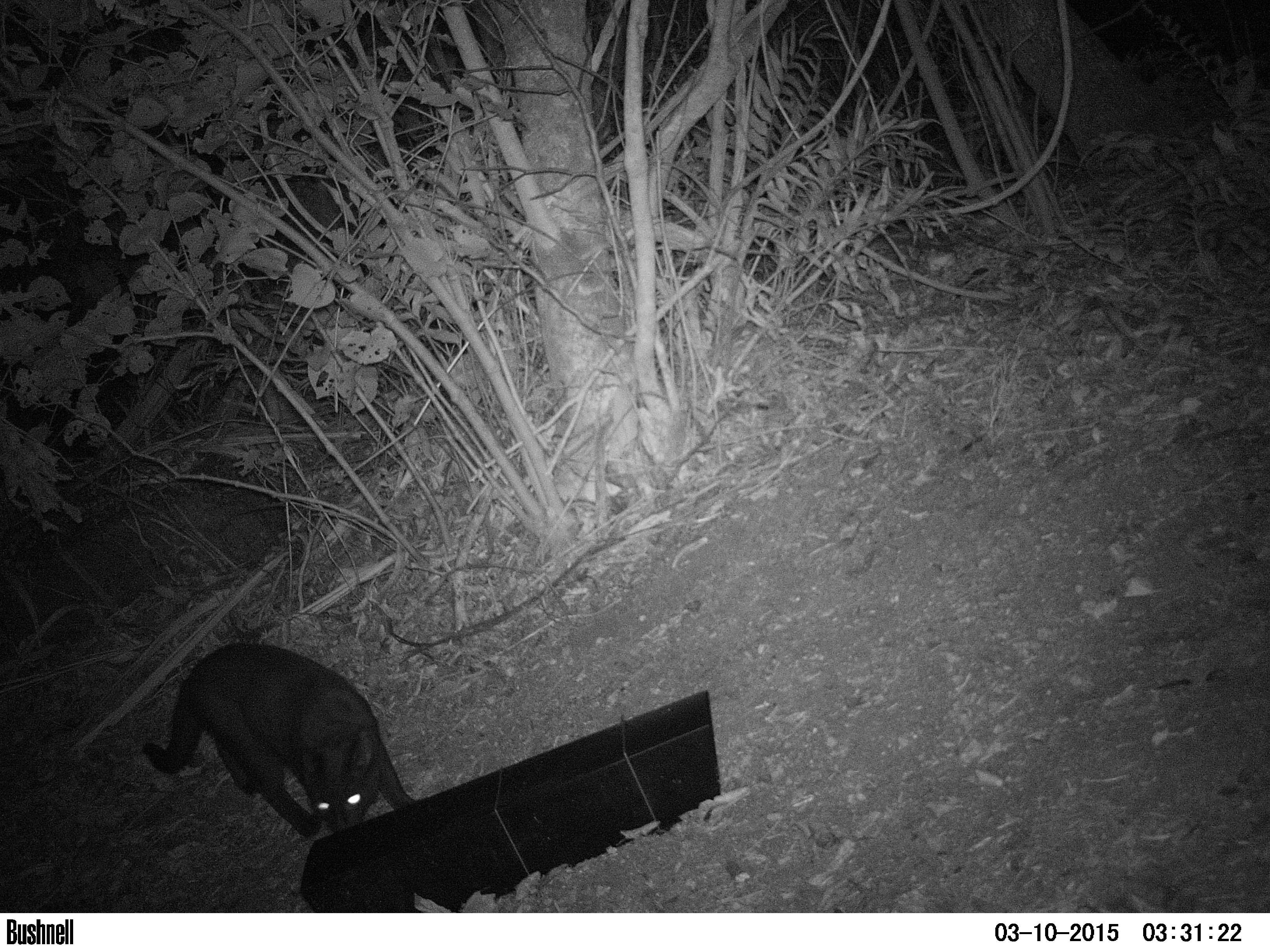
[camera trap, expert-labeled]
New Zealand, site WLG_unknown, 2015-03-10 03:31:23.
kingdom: Animalia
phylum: Chordata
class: Mammalia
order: Carnivora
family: Felidae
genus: Felis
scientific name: Felis catus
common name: domestic cat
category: cat